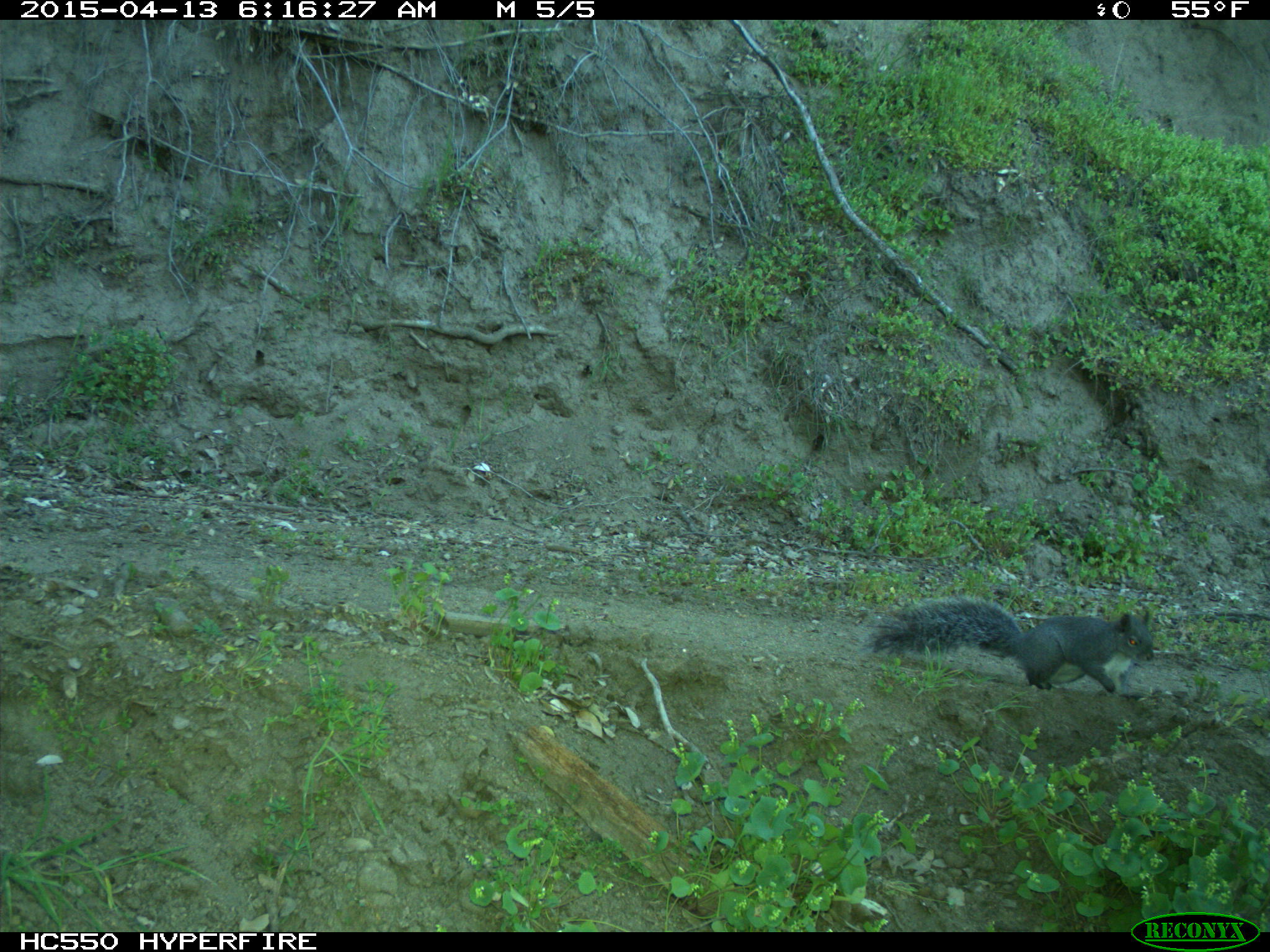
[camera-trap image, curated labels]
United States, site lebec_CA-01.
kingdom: Animalia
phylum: Chordata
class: Mammalia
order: Rodentia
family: Sciuridae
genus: Sciurus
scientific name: Sciurus carolinensis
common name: eastern gray squirrel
Sciurus carolinensis (eastern gray squirrel).